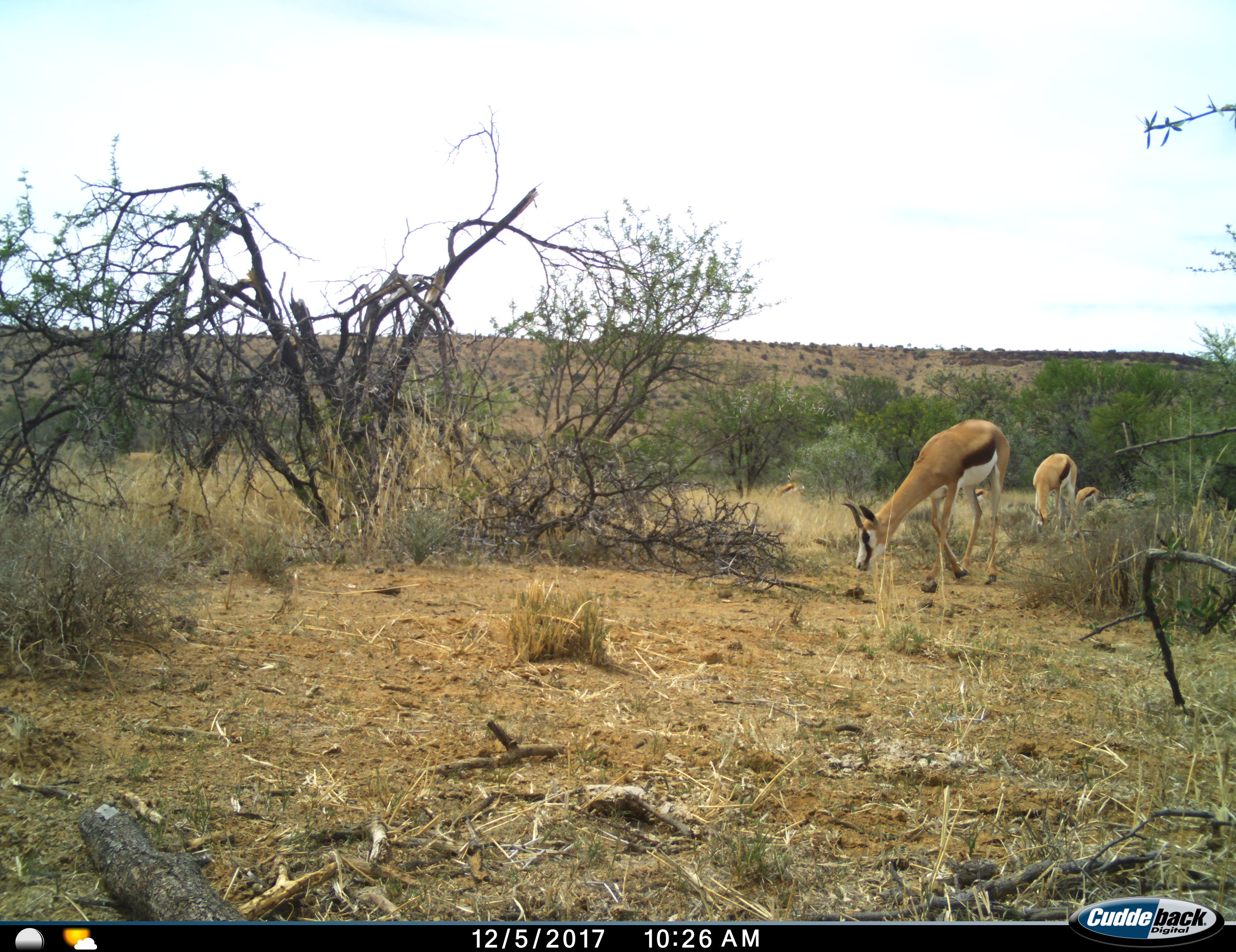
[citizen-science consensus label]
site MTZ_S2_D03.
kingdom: Animalia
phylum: Chordata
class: Mammalia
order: Artiodactyla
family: Bovidae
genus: Antidorcas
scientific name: Antidorcas marsupialis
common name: springbok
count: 5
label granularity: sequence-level